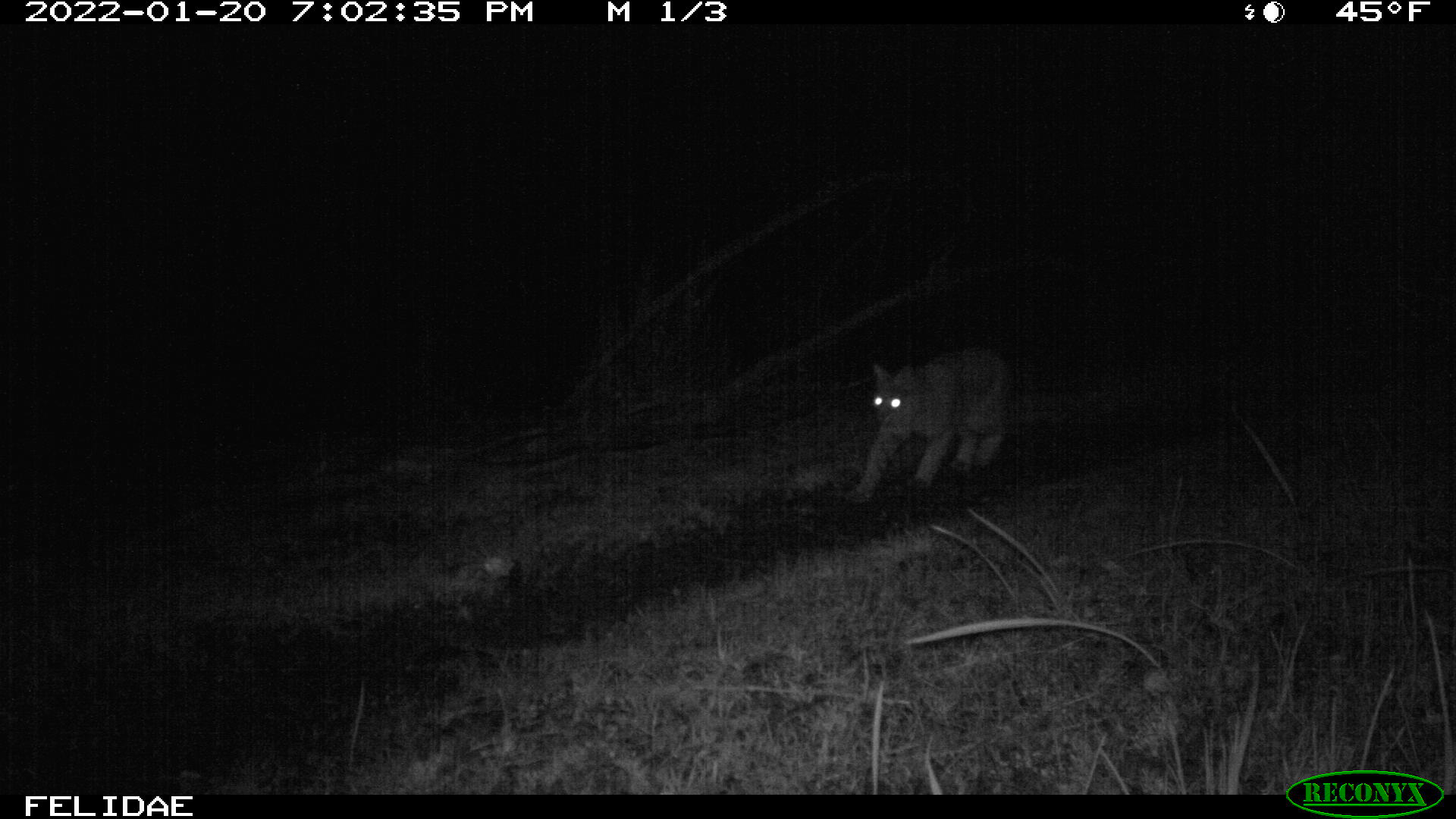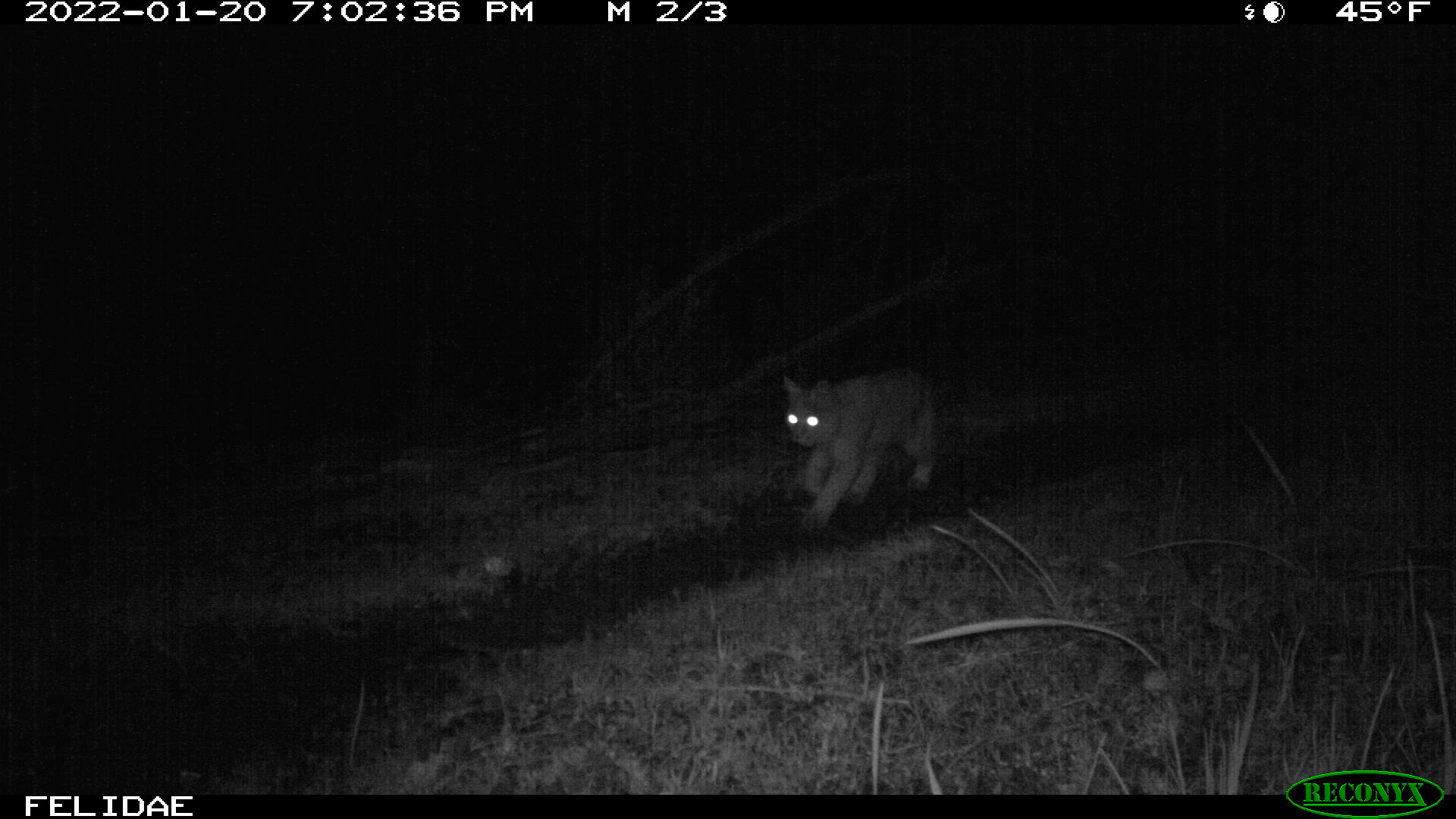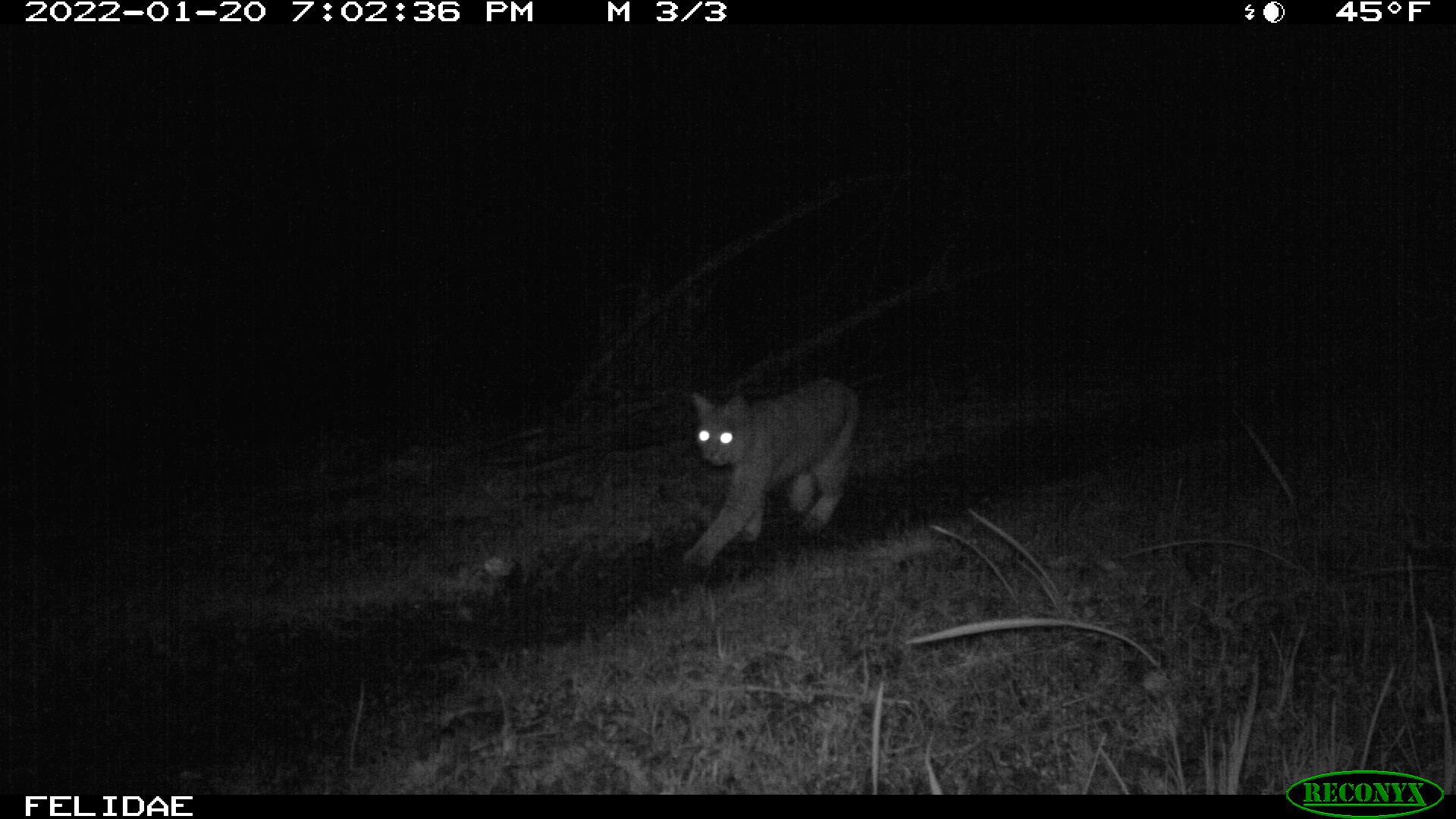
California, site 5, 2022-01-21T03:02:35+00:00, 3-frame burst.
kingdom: Animalia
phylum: Chordata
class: Mammalia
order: Carnivora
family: Felidae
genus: Lynx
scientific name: Lynx rufus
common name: bobcat